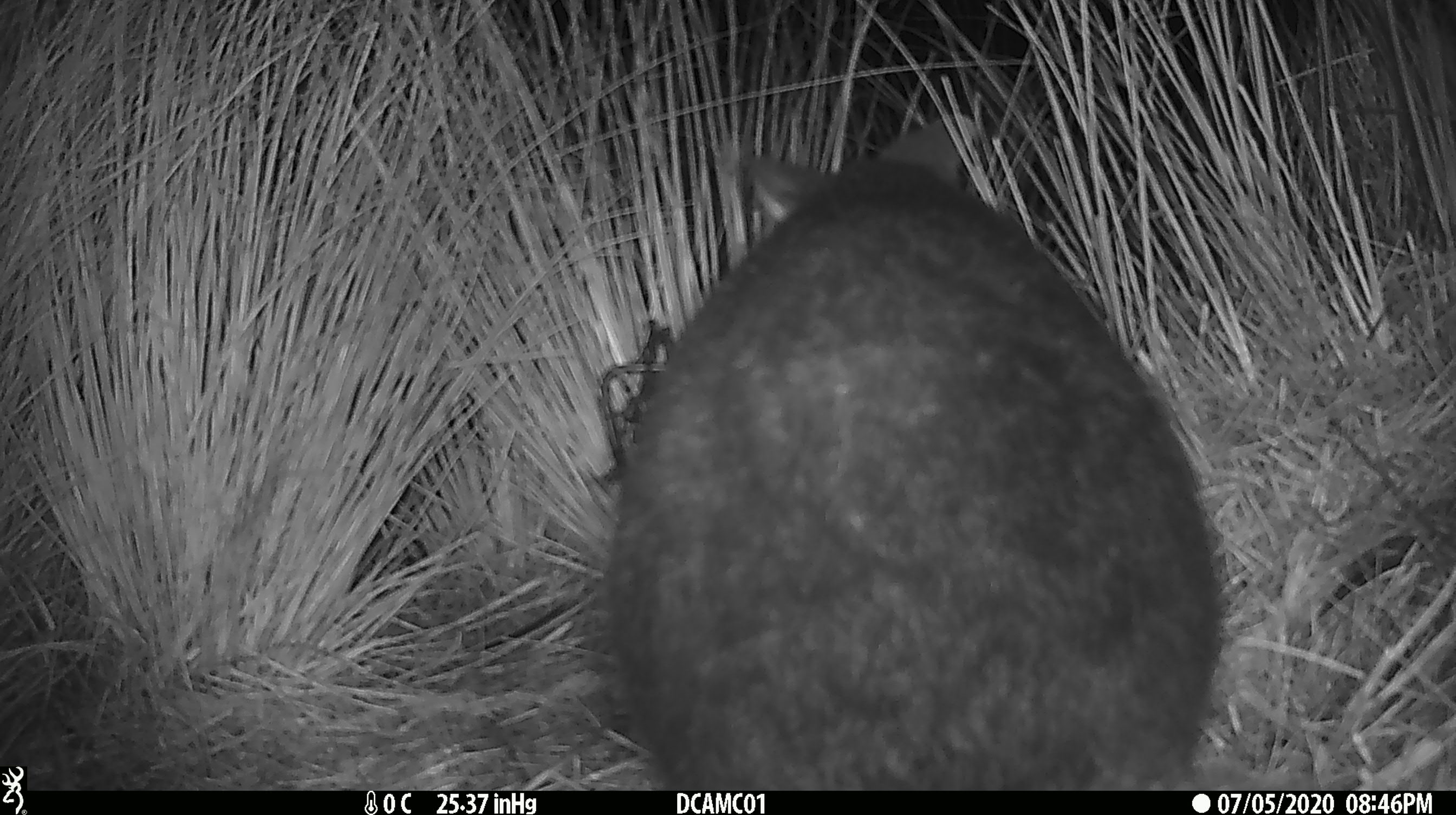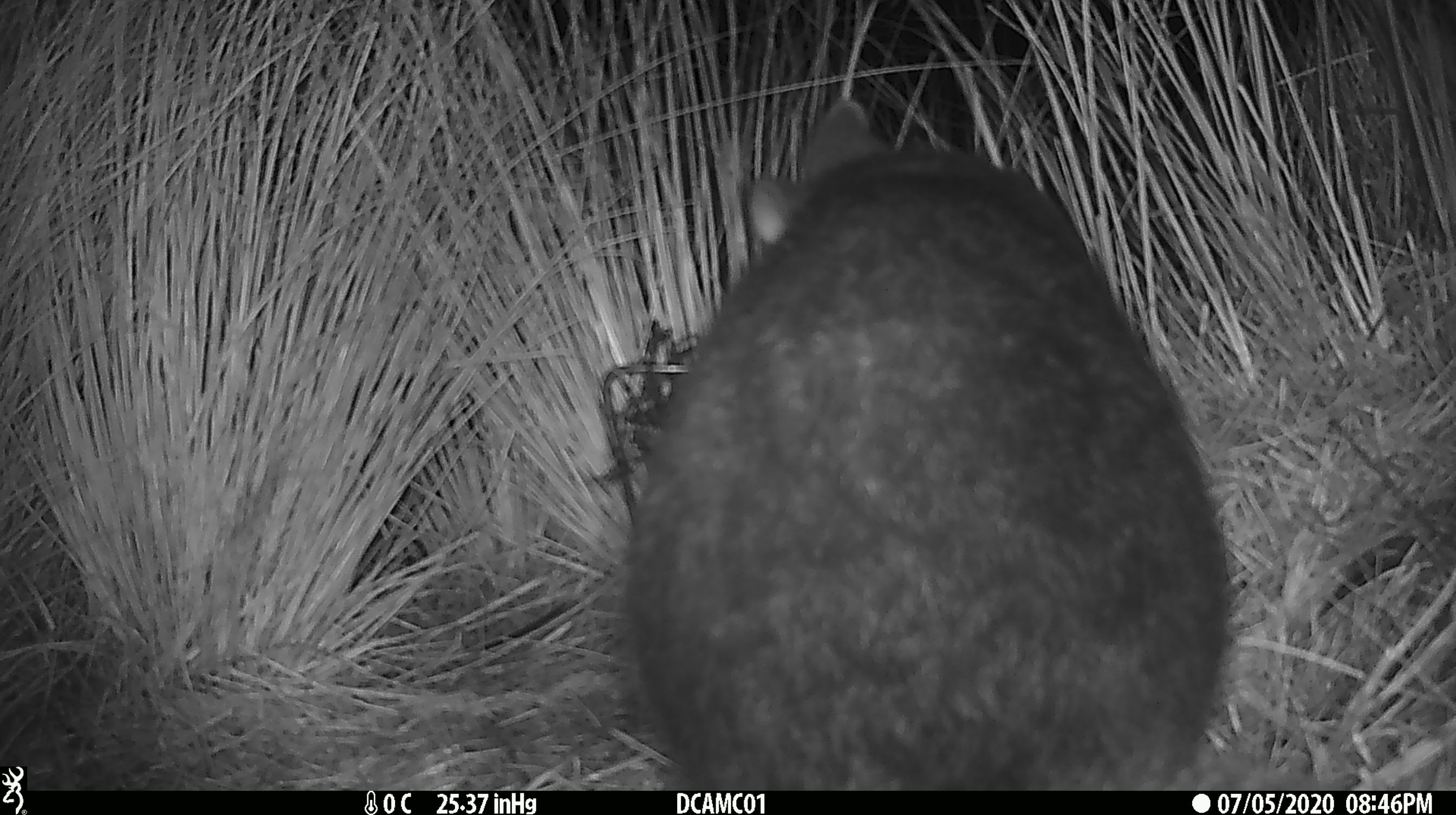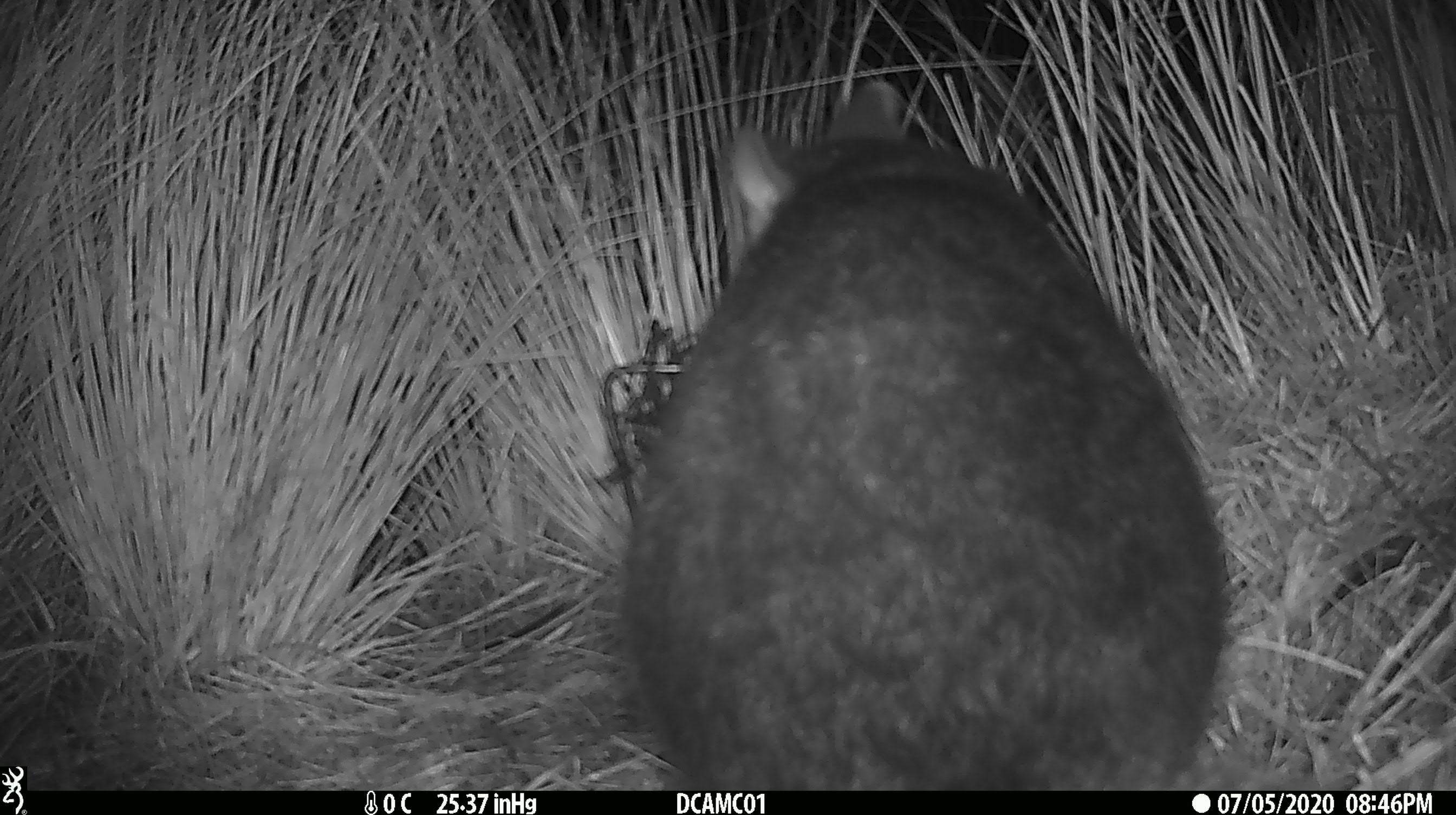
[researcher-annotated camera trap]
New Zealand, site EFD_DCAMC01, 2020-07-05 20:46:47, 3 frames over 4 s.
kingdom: Animalia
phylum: Chordata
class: Mammalia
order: Diprotodontia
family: Phalangeridae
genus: Trichosurus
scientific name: Trichosurus vulpecula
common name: common brushtail possum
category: possum